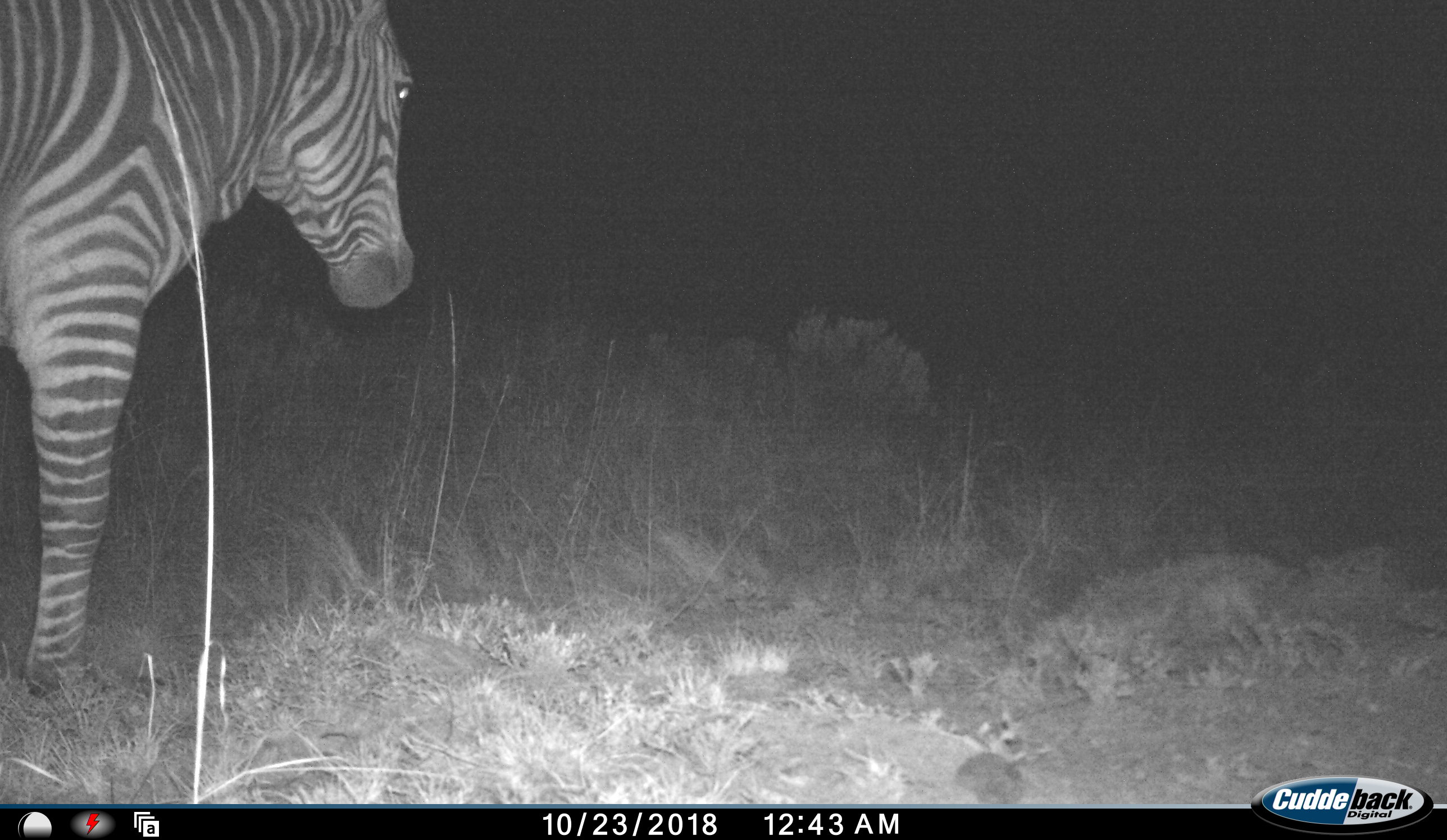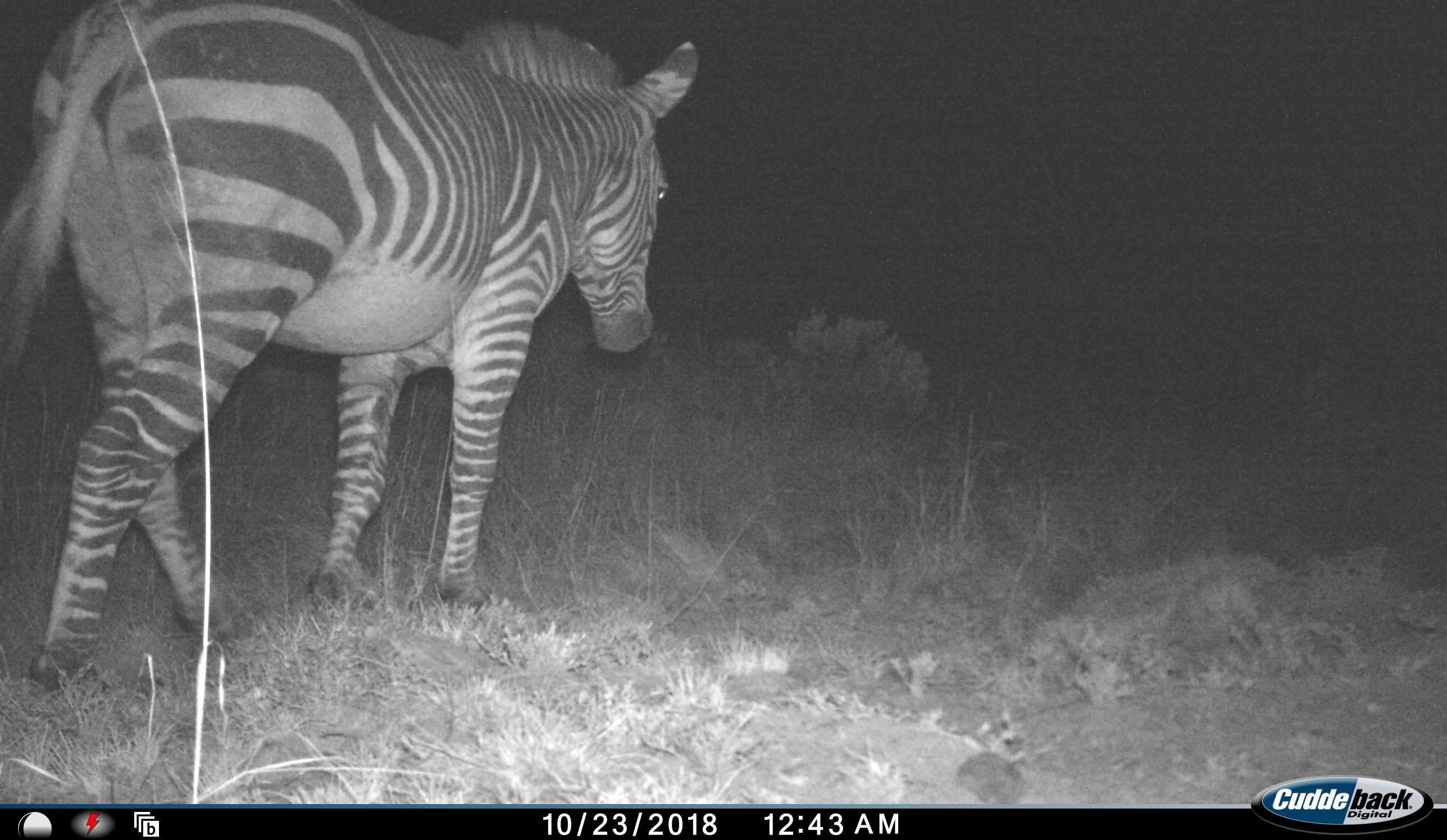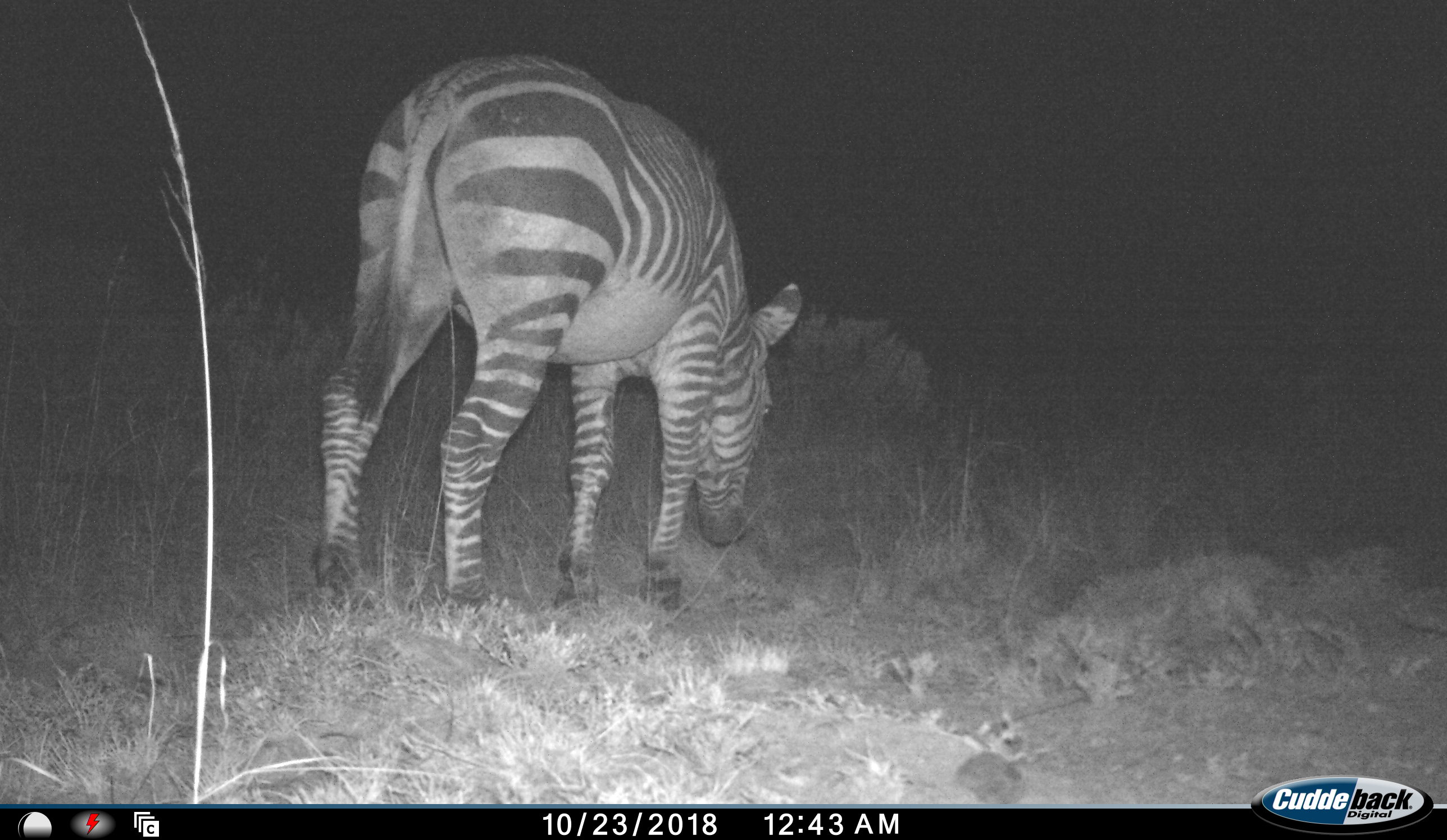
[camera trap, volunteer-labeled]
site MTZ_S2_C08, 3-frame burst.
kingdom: Animalia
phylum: Chordata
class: Mammalia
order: Perissodactyla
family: Equidae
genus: Equus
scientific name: Equus zebra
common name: mountain zebra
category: zebramountain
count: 1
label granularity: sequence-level